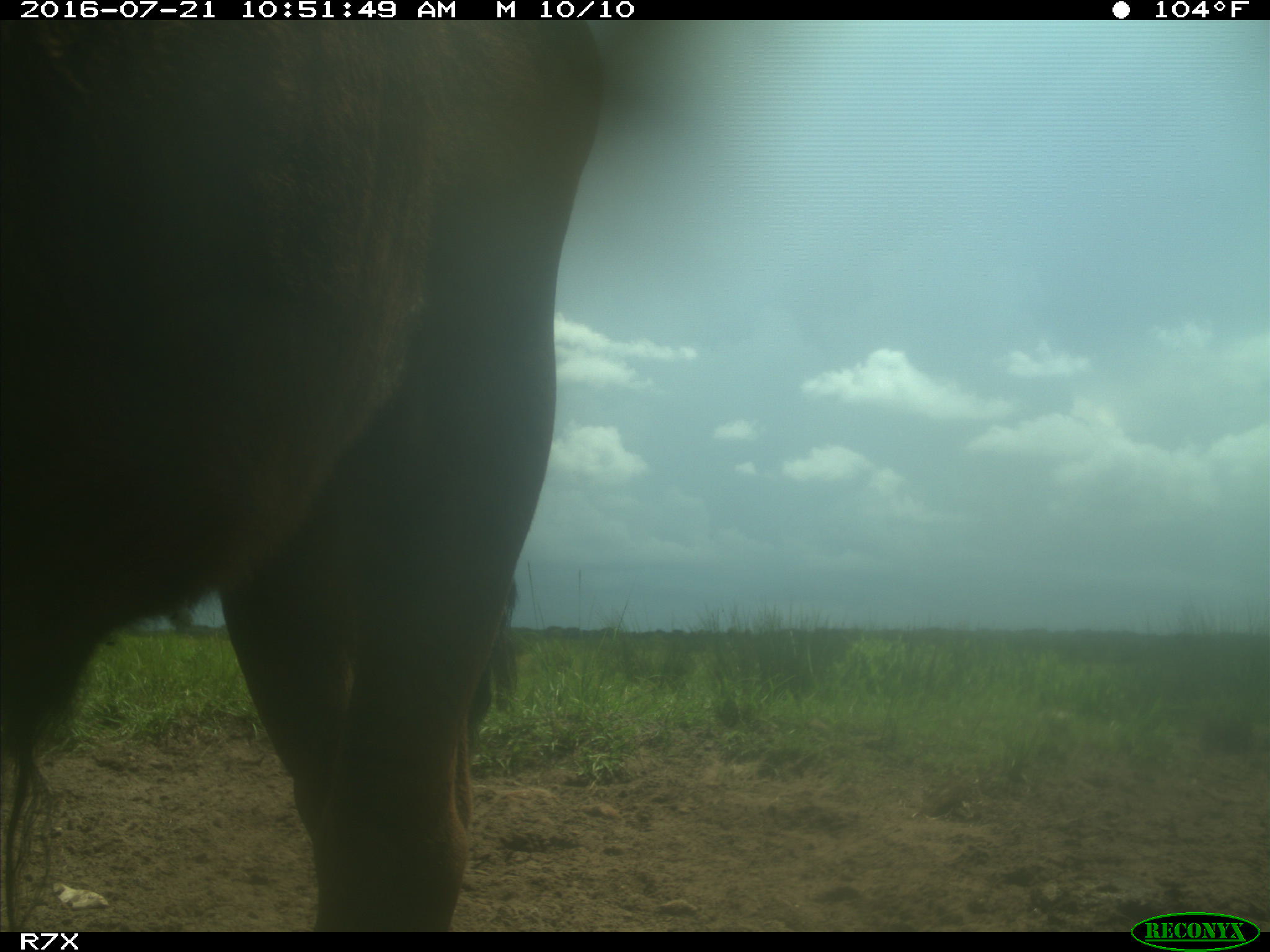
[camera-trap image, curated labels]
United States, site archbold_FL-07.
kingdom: Animalia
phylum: Chordata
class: Mammalia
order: Artiodactyla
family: Bovidae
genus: Bos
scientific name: Bos taurus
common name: domestic cow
Bos taurus (domestic cow).